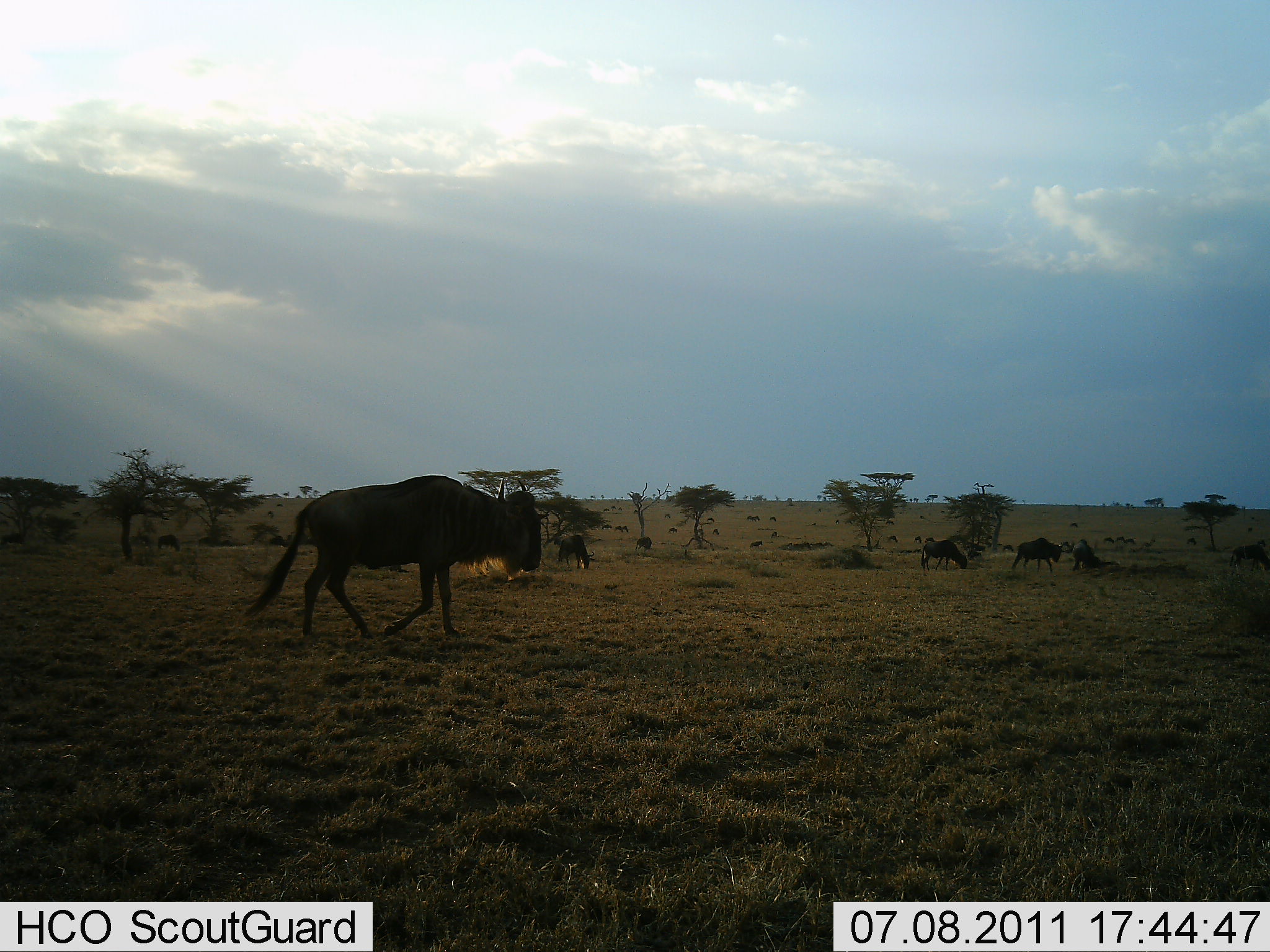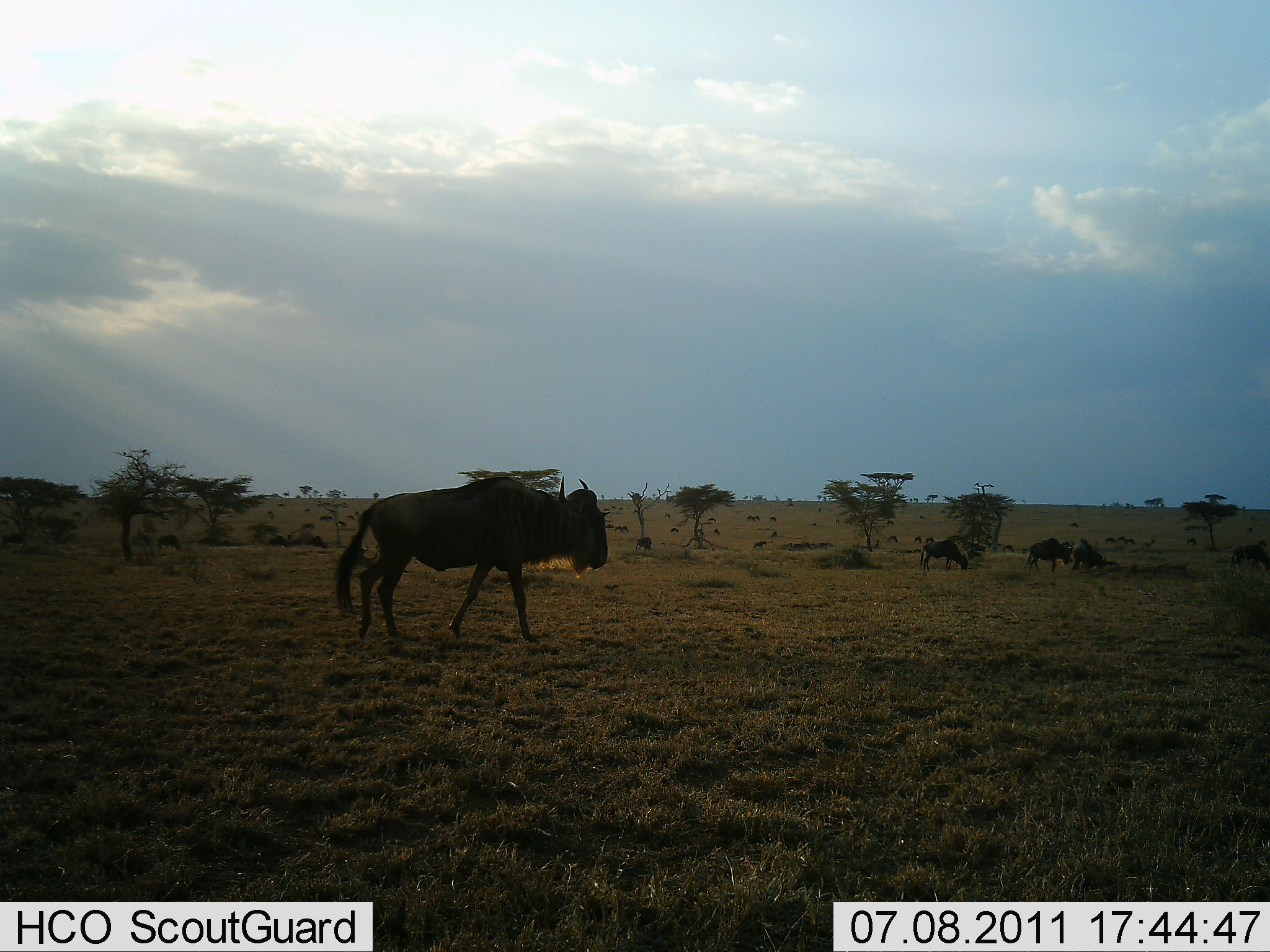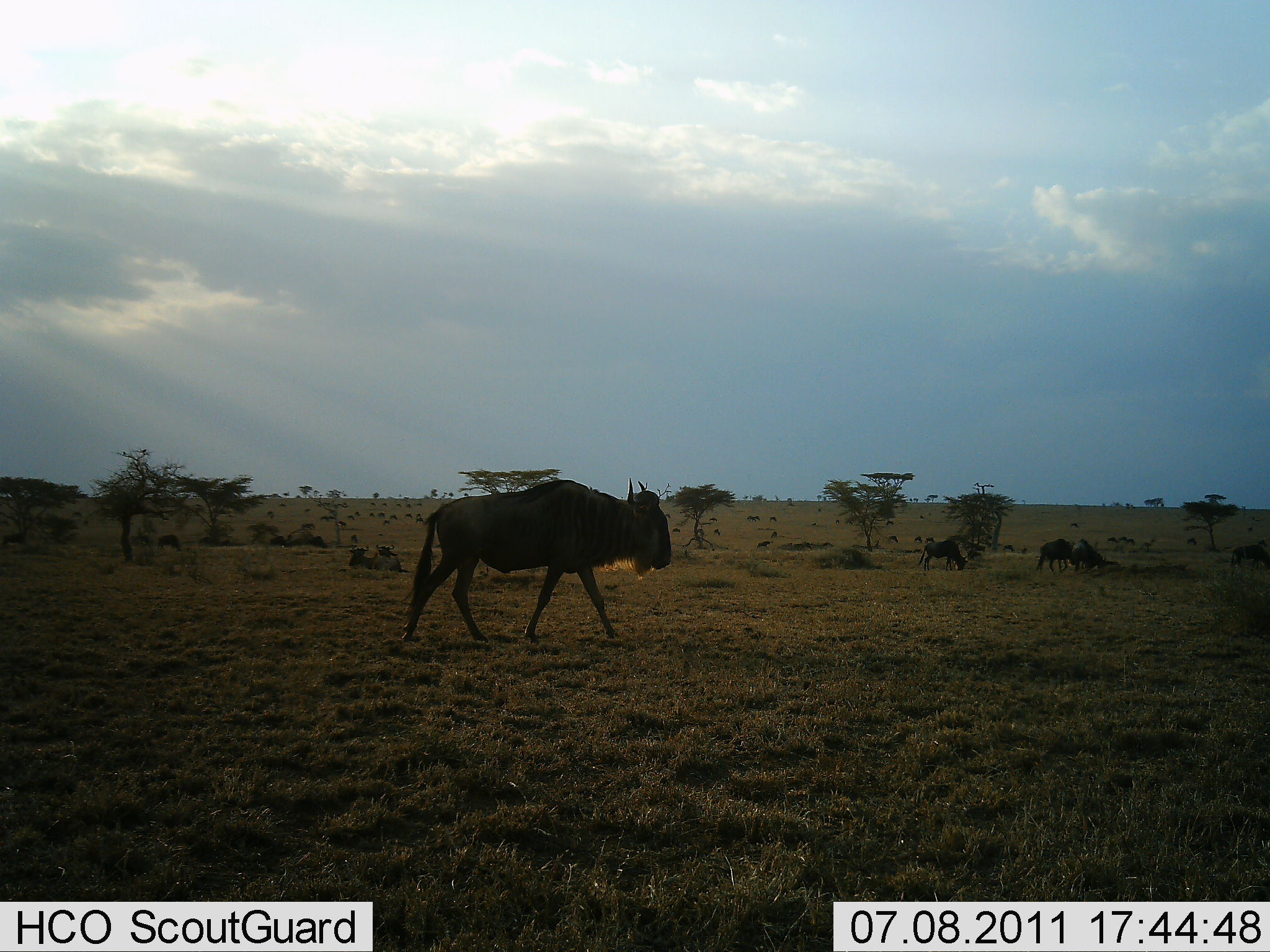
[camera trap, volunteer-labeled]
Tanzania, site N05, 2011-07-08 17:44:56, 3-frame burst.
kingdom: Animalia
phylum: Chordata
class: Mammalia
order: Artiodactyla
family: Bovidae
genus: Connochaetes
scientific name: Connochaetes taurinus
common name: blue wildebeest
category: wildebeest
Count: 11-50.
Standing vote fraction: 30%.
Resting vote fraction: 20%.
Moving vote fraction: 90%.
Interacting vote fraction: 0%.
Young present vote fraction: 0%.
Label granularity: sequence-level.